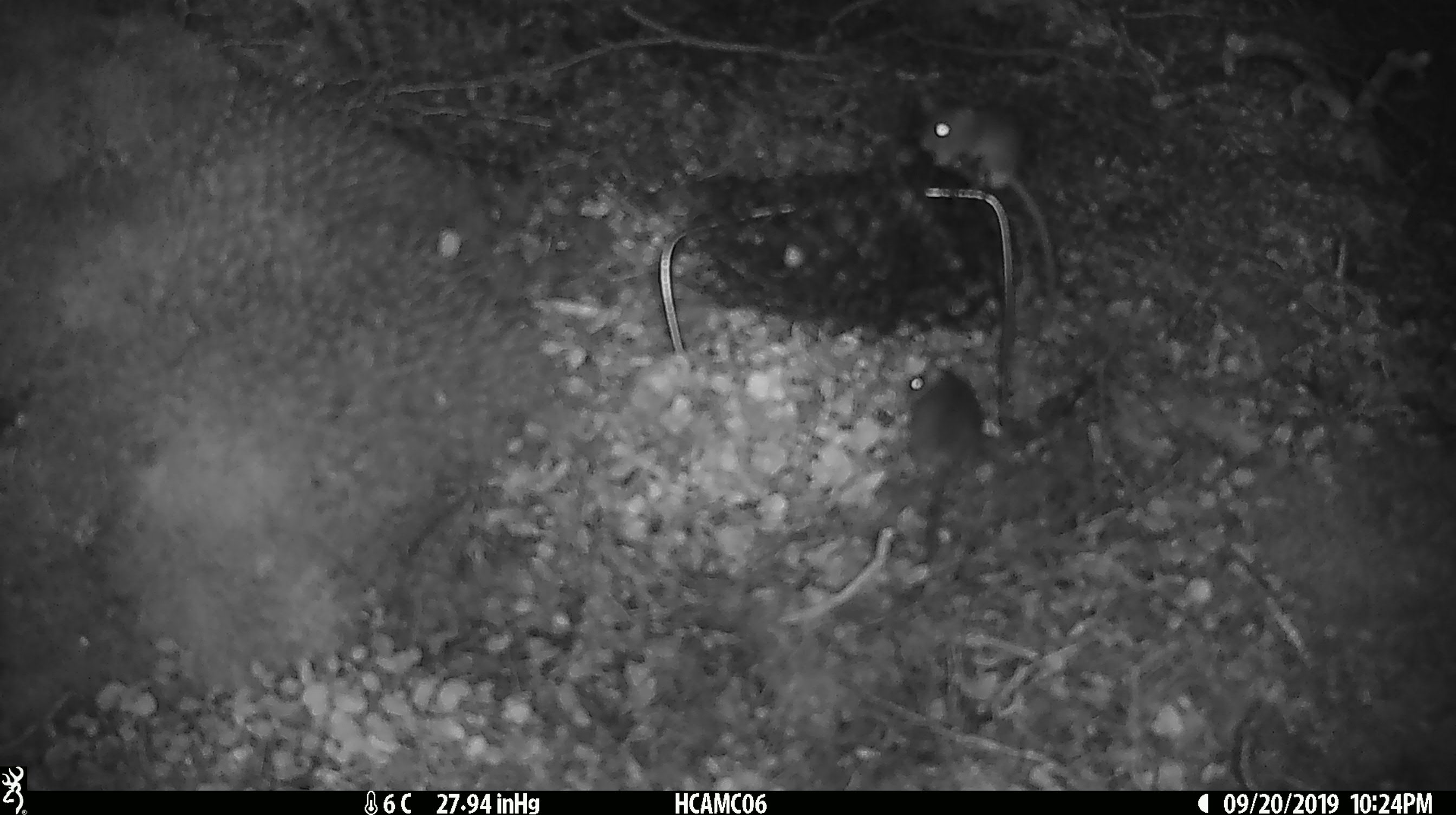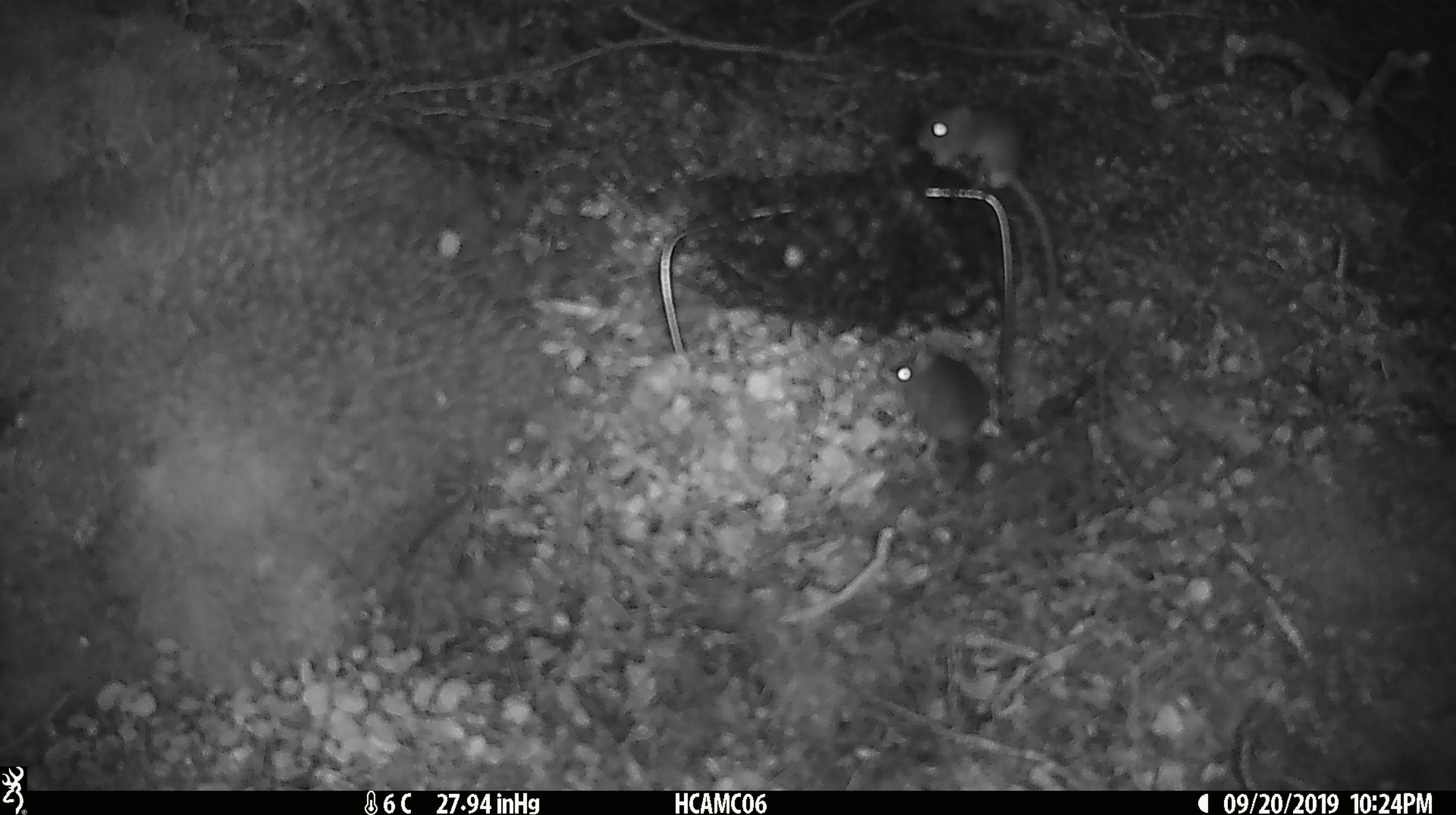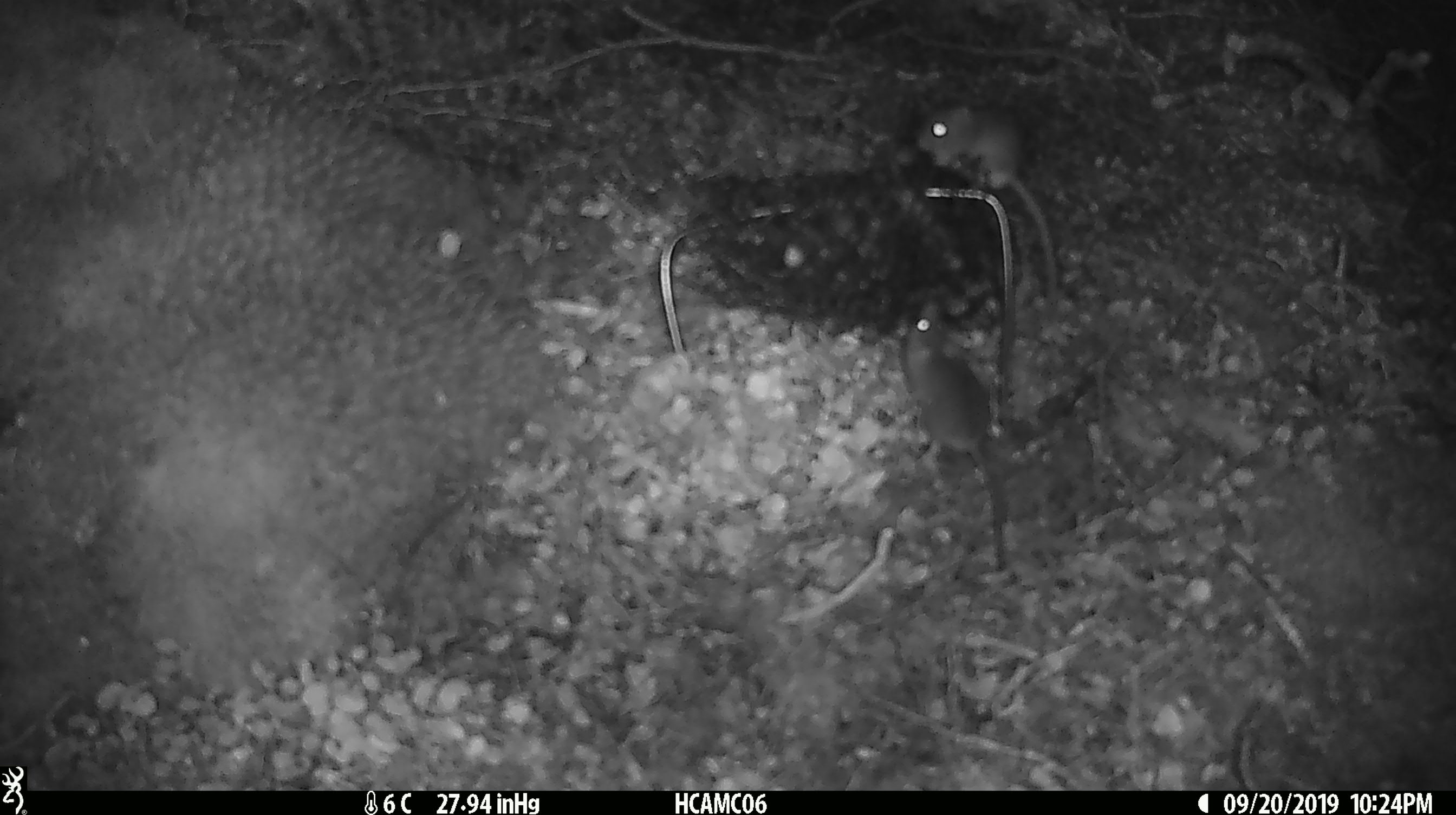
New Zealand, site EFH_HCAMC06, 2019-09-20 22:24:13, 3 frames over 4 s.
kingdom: Animalia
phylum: Chordata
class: Mammalia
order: Rodentia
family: Muridae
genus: Mus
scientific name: Mus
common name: mouse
Mouse (Mus).